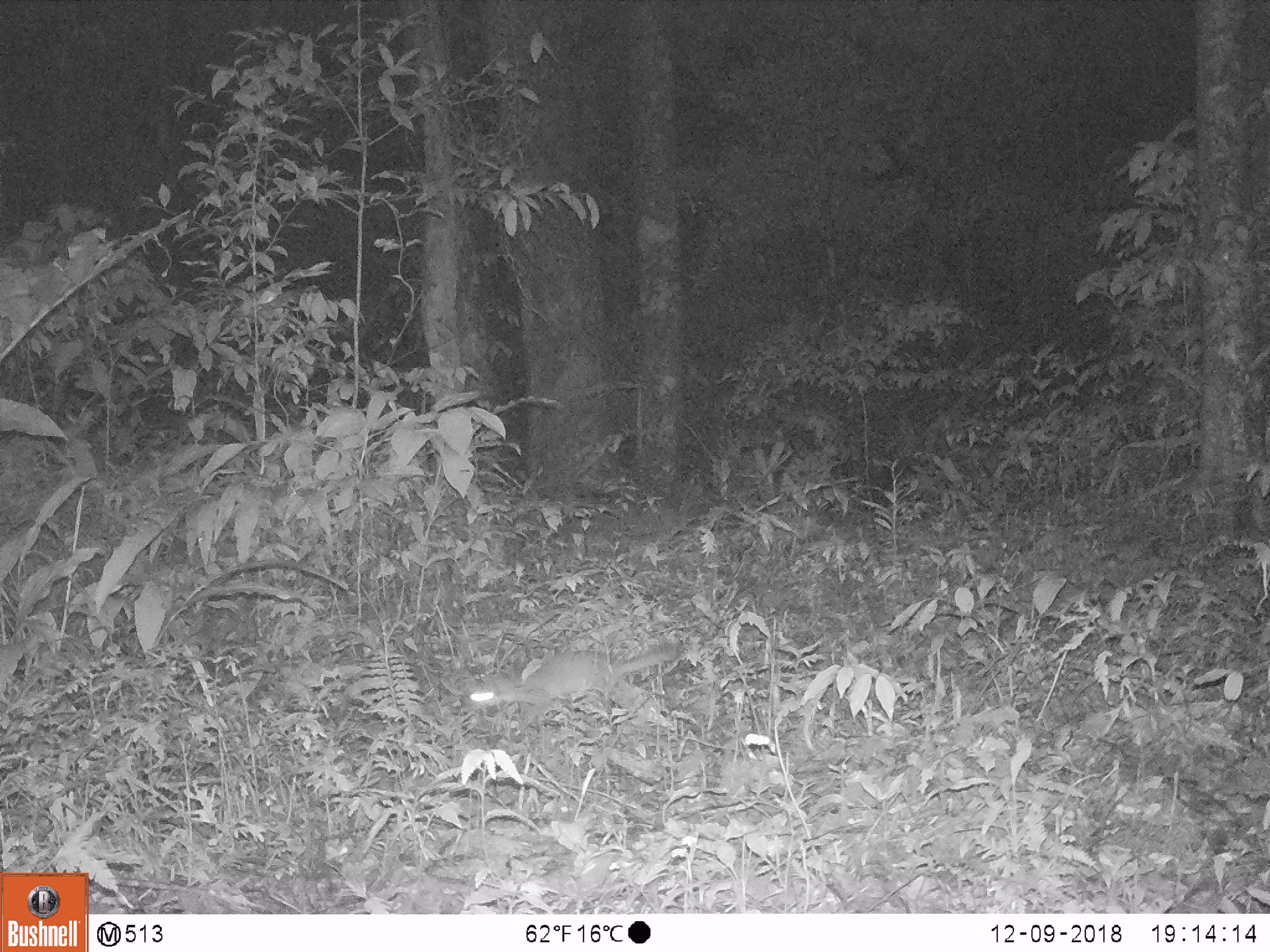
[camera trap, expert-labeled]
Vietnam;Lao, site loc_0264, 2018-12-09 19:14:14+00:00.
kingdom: Animalia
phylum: Chordata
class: Mammalia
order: Carnivora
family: Mustelidae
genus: Melogale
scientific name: Melogale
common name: ferret badger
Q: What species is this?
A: Ferret badger (Melogale).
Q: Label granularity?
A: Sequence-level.